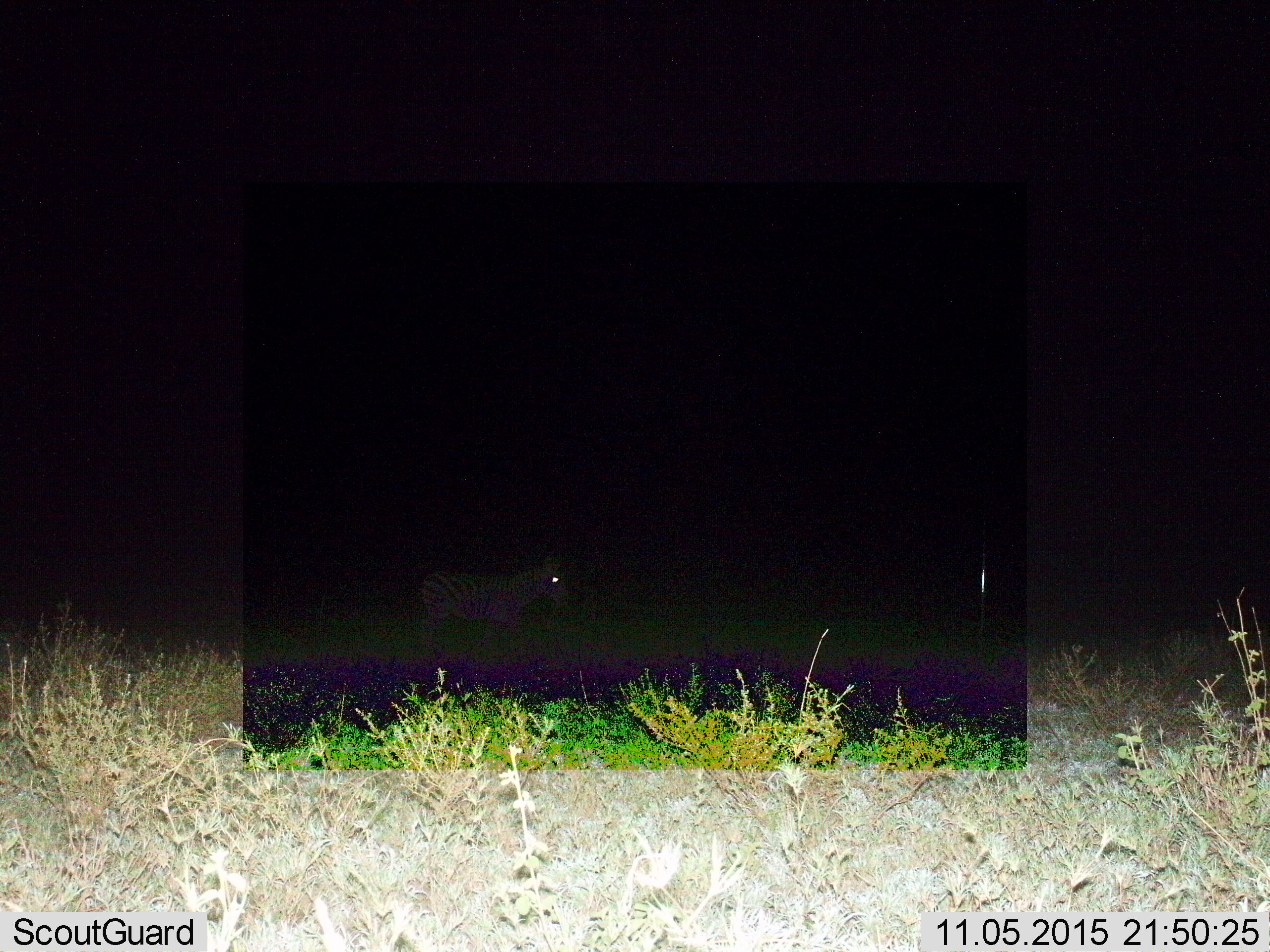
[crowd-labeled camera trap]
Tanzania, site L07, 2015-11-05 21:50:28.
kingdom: Animalia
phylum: Chordata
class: Mammalia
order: Perissodactyla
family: Equidae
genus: Equus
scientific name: Equus quagga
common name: plains zebra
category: zebra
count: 1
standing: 62%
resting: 0%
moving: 38%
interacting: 0%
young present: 0%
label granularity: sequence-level